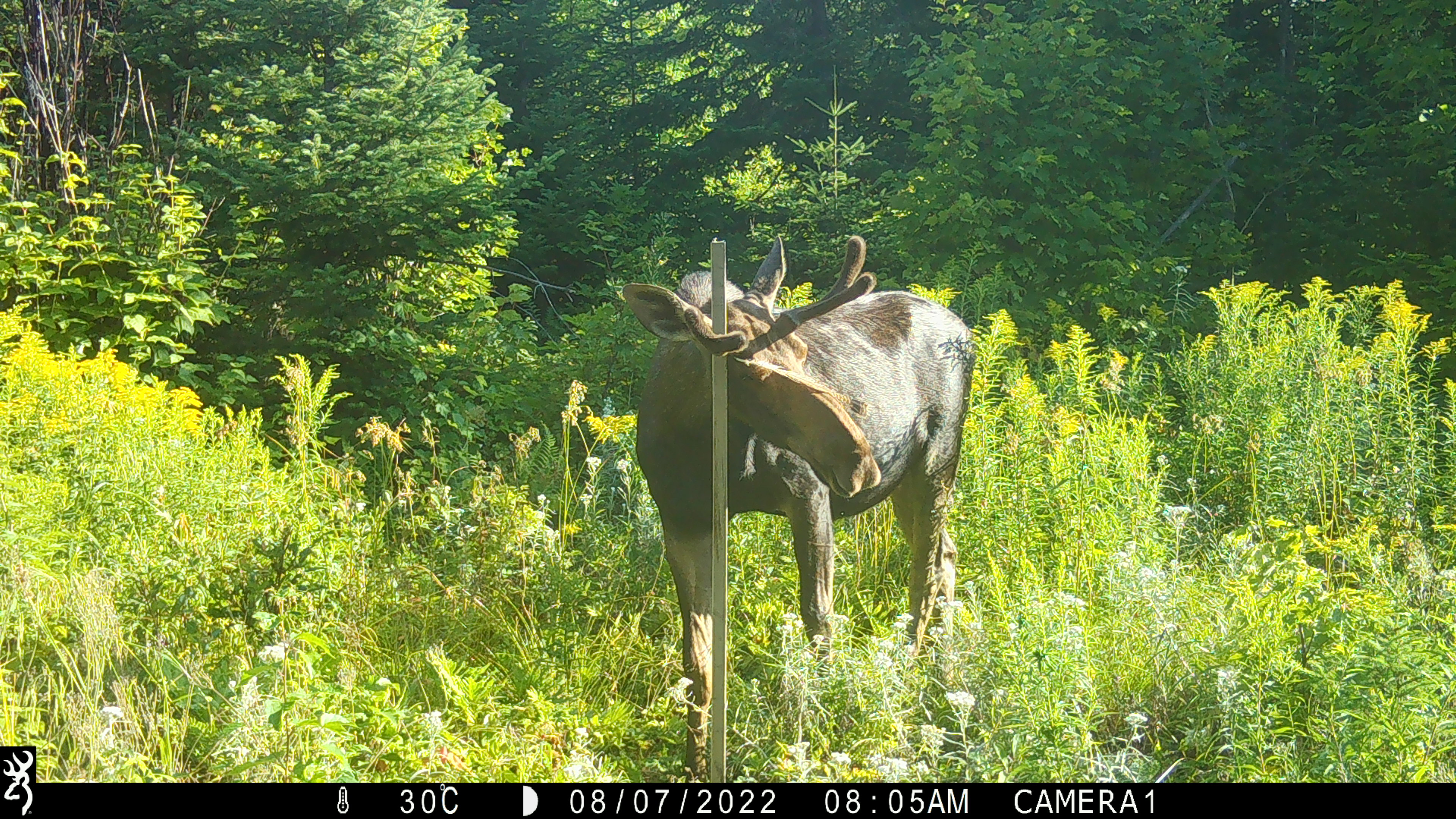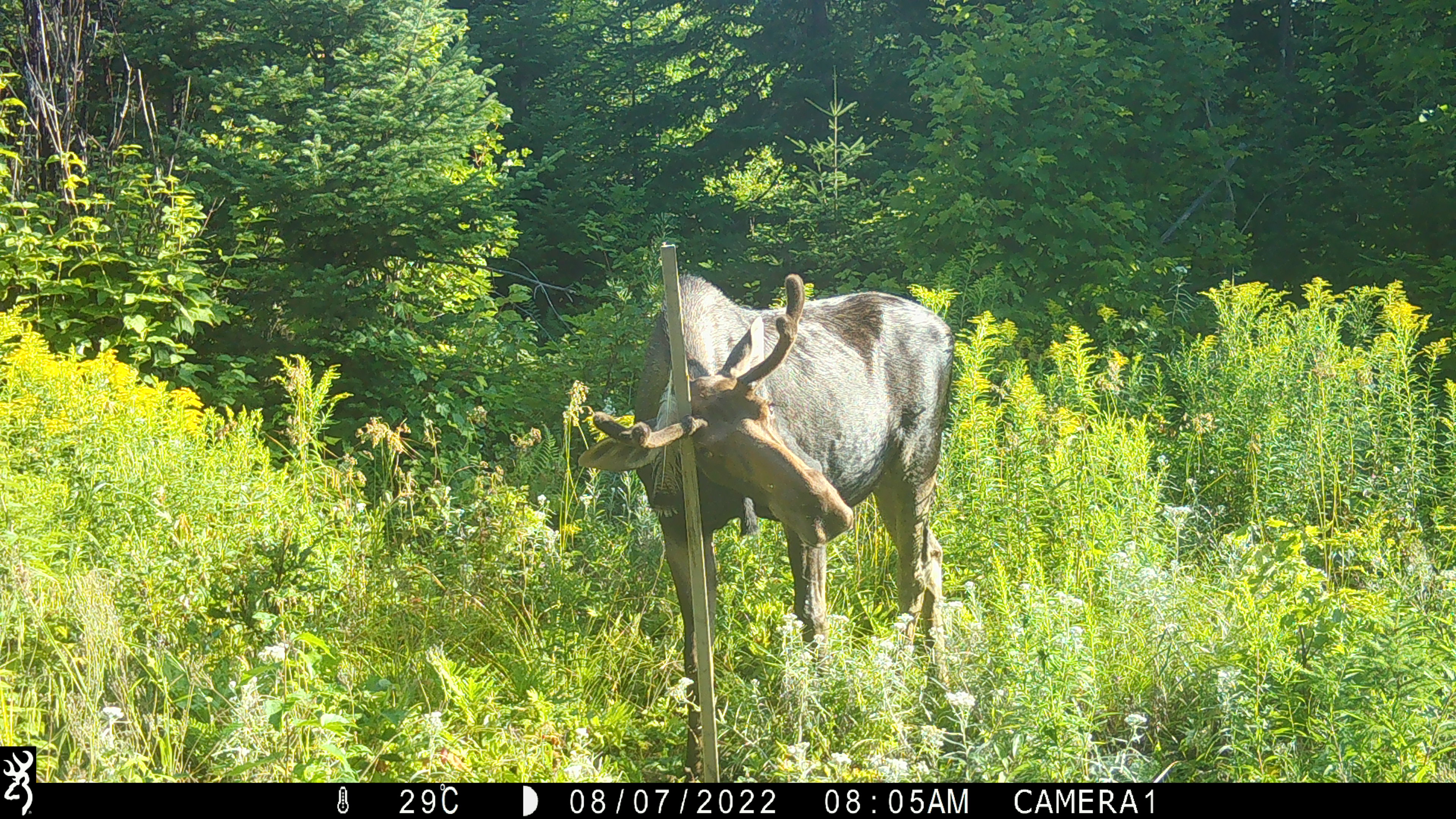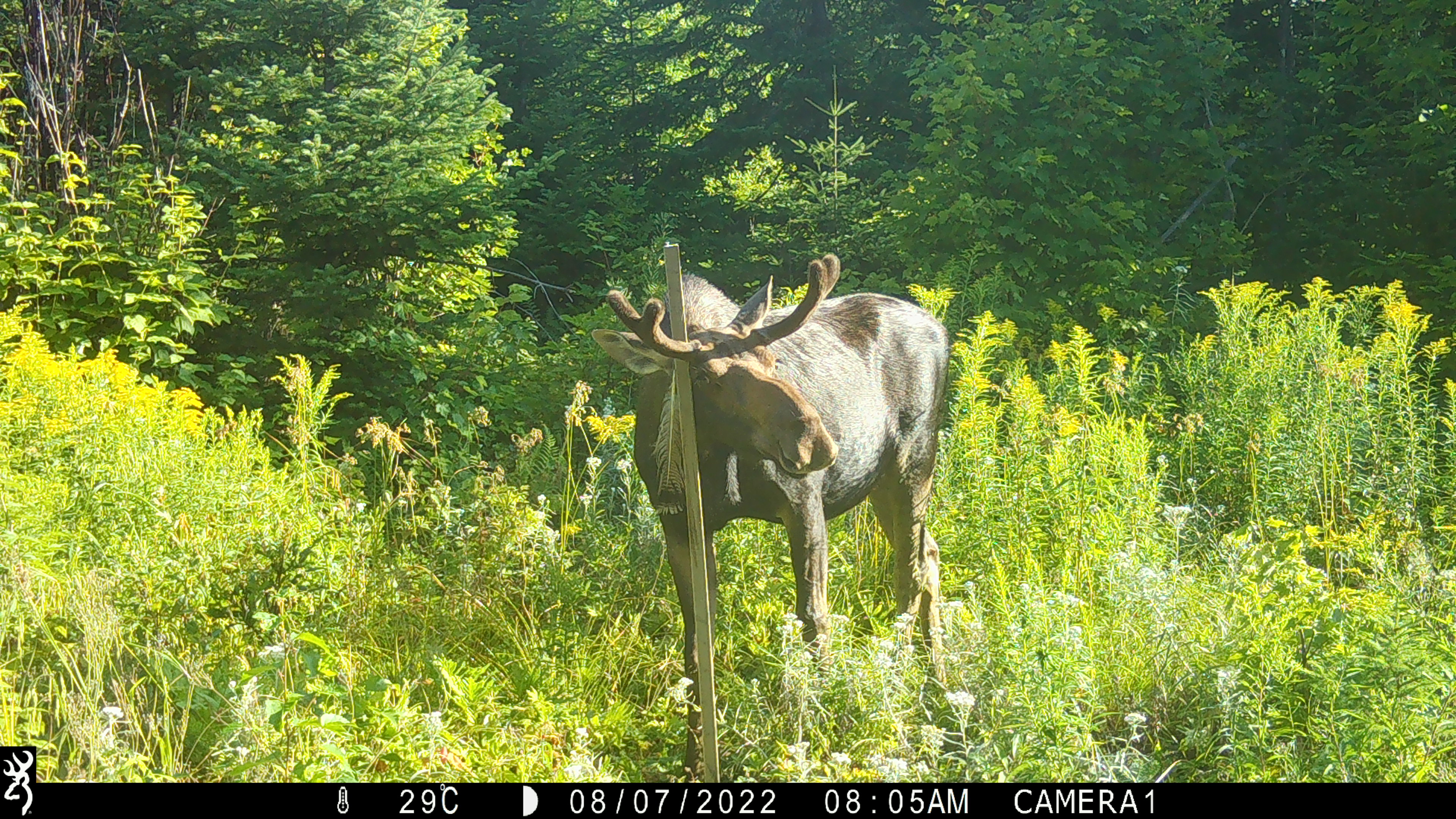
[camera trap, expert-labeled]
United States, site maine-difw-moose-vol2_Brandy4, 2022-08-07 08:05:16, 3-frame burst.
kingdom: Animalia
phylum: Chordata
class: Mammalia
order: Artiodactyla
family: Cervidae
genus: Alces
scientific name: Alces alces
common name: moose